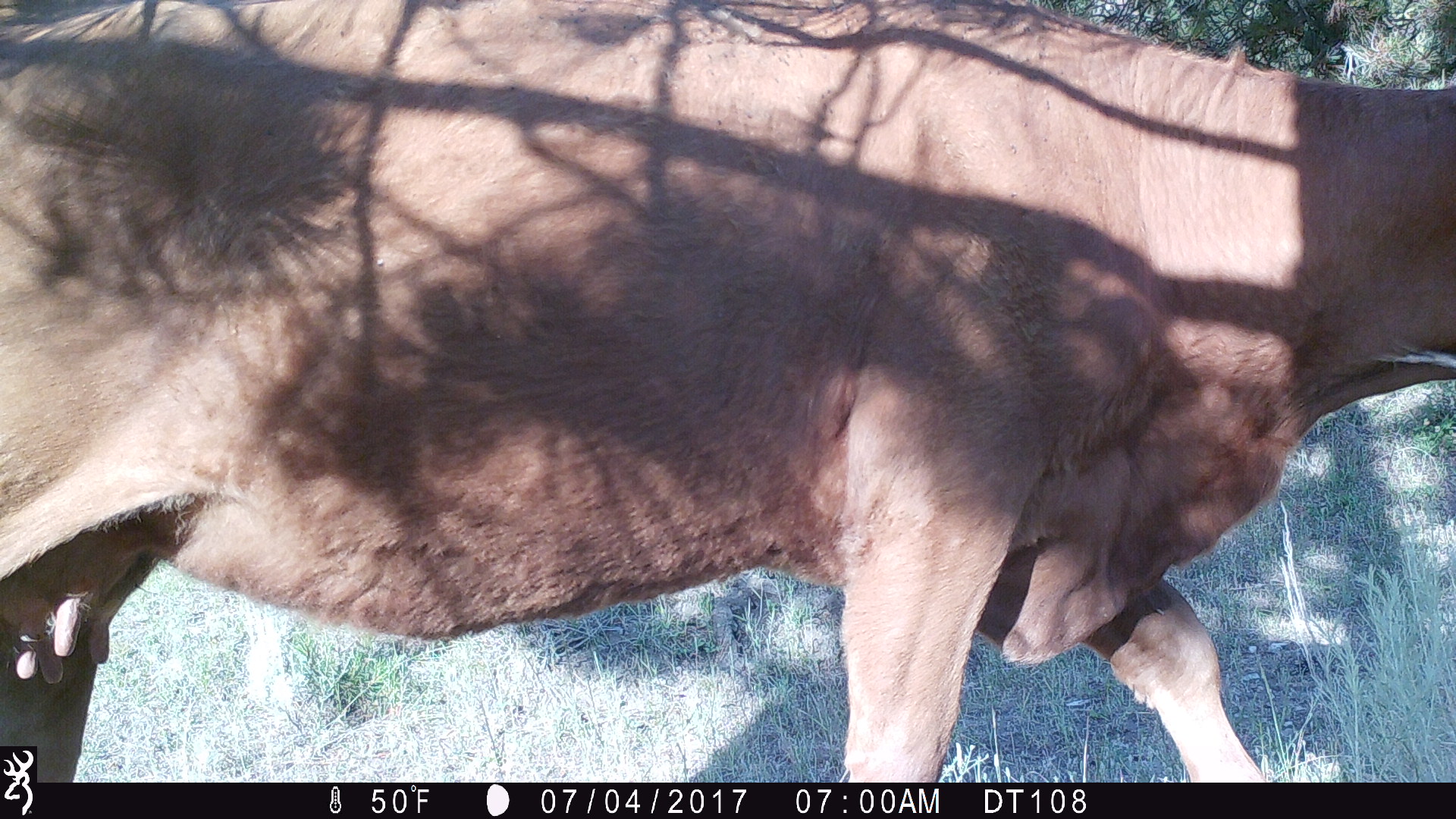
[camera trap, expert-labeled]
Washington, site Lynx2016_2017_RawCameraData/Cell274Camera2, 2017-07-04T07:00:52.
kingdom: Animalia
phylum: Chordata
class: Mammalia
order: Artiodactyla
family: Bovidae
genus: Bos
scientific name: Bos taurus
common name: domestic cattle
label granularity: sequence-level